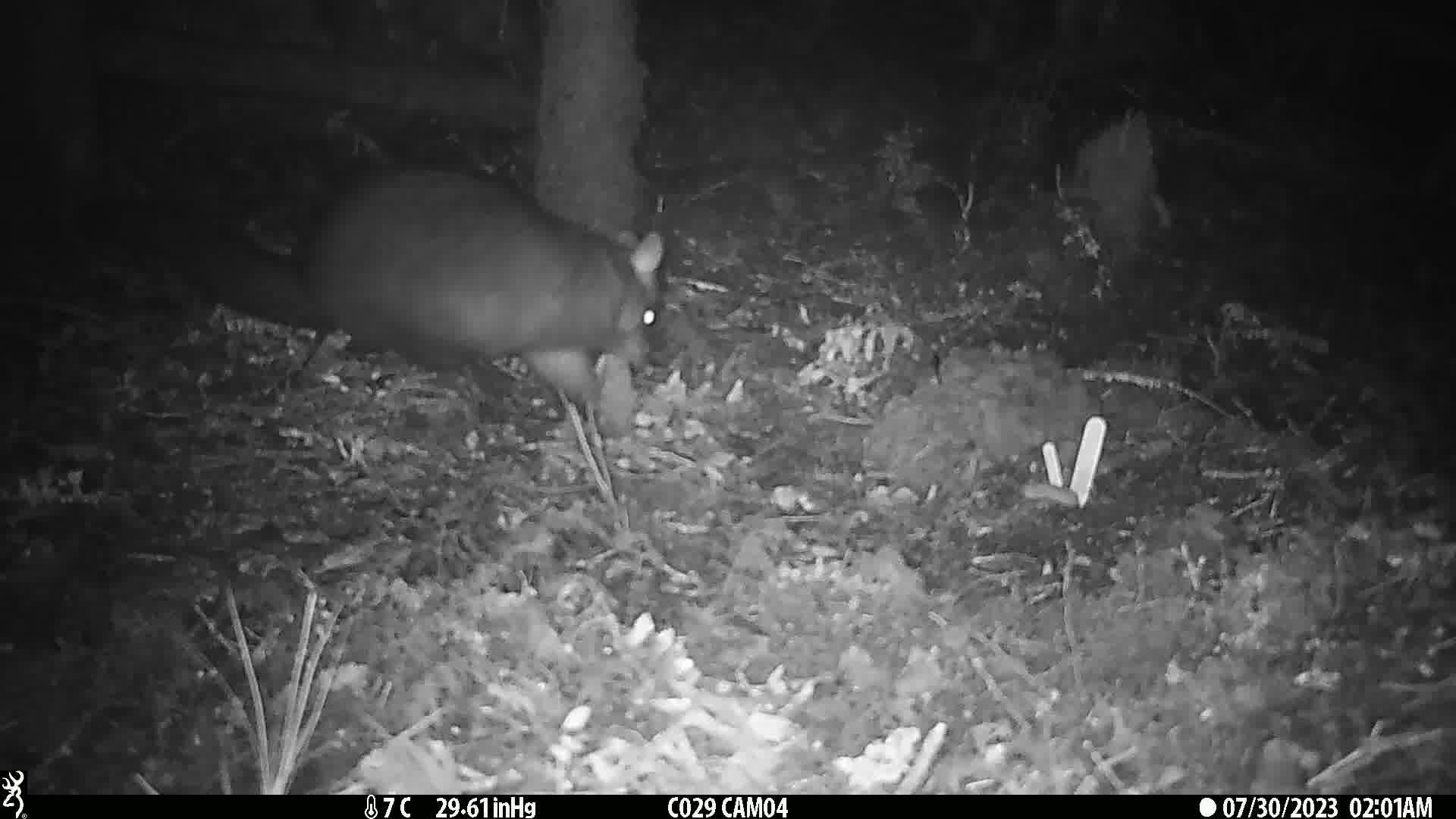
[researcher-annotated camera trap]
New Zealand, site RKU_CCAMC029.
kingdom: Animalia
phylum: Chordata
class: Mammalia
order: Diprotodontia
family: Phalangeridae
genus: Trichosurus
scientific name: Trichosurus vulpecula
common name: common brushtail possum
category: possum